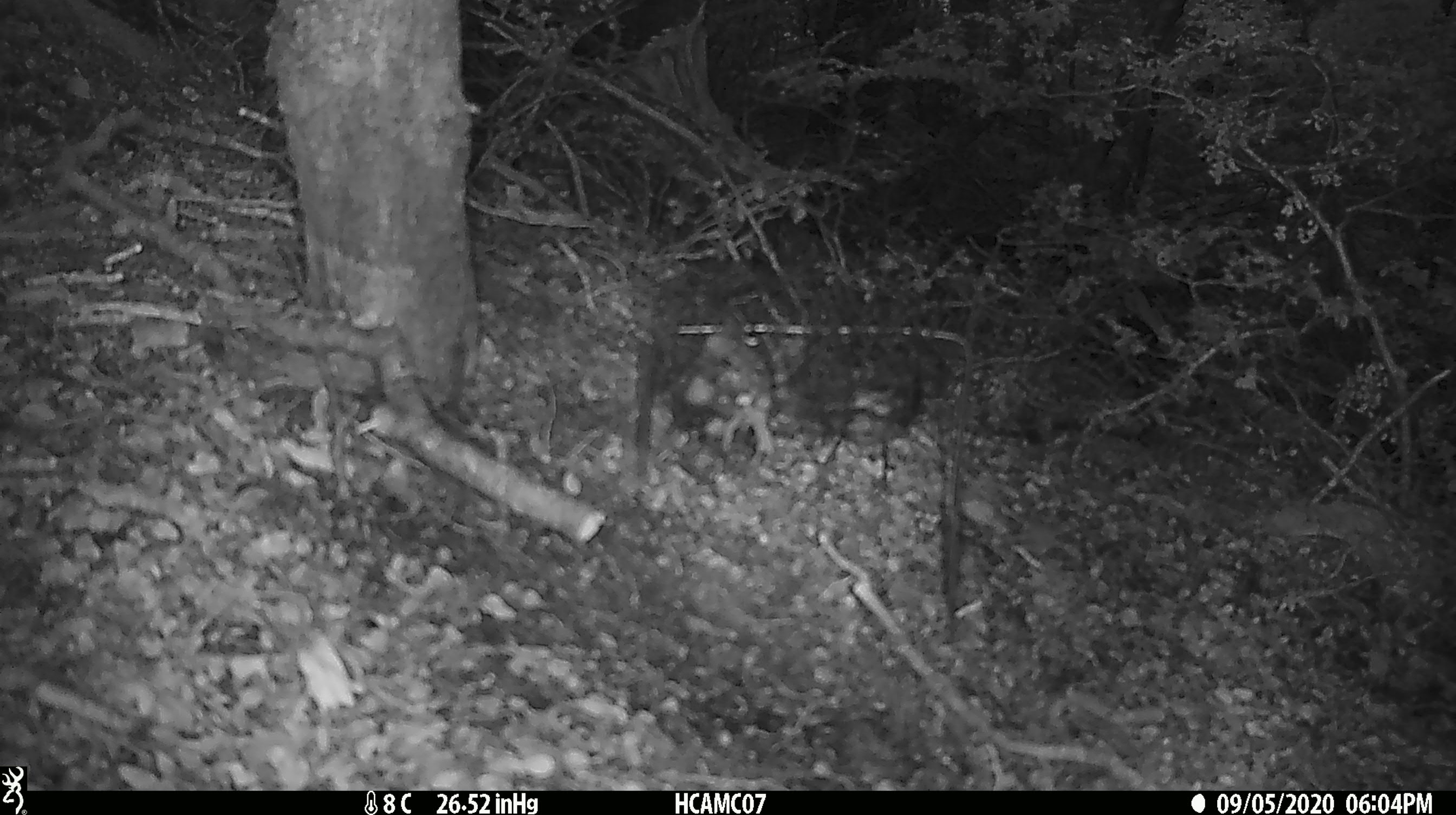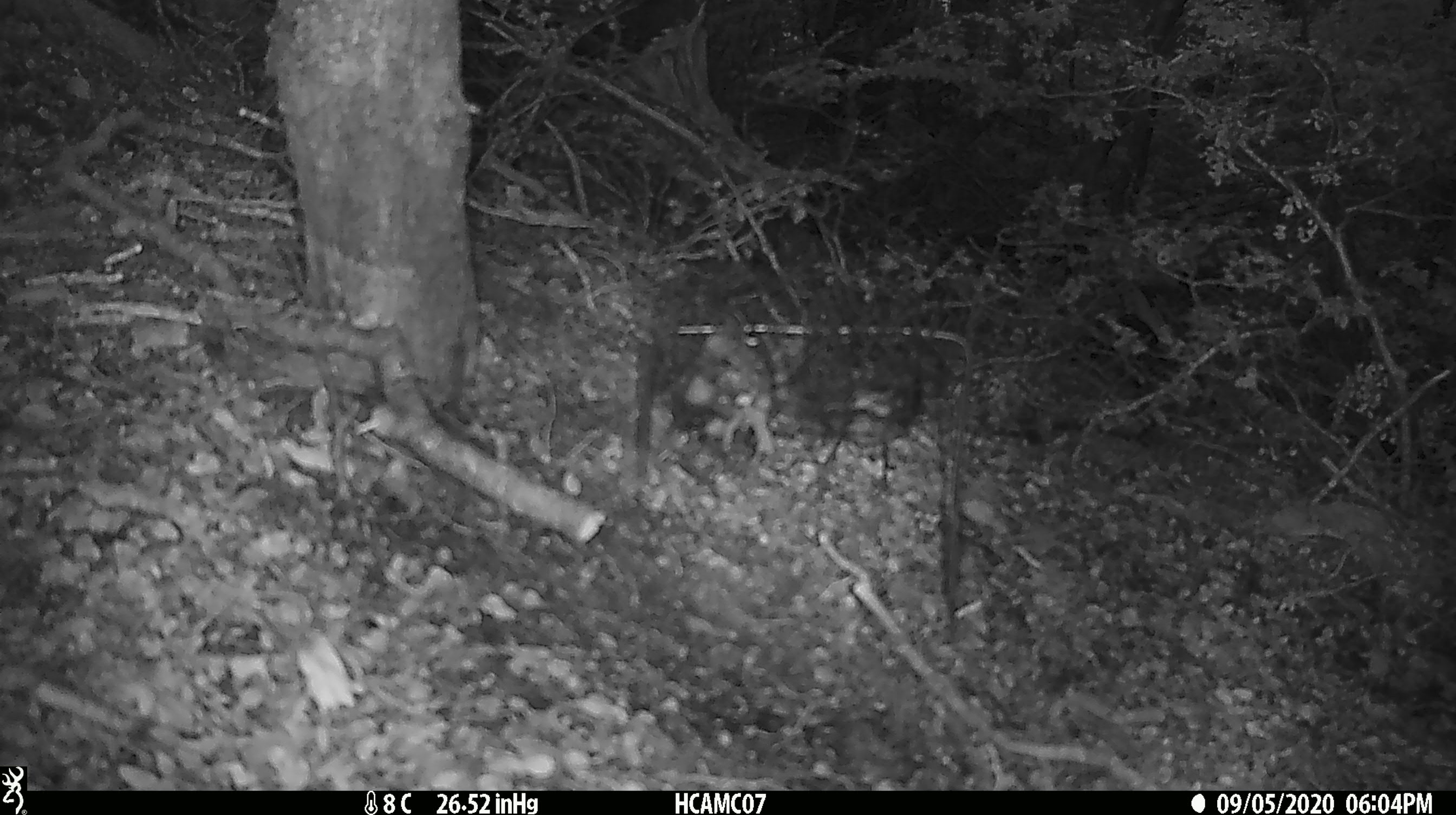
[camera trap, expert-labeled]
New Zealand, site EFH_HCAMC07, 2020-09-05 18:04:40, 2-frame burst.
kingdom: Animalia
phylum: Chordata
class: Aves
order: Passeriformes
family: Petroicidae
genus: Petroica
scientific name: Petroica australis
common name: new zealand robin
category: robin